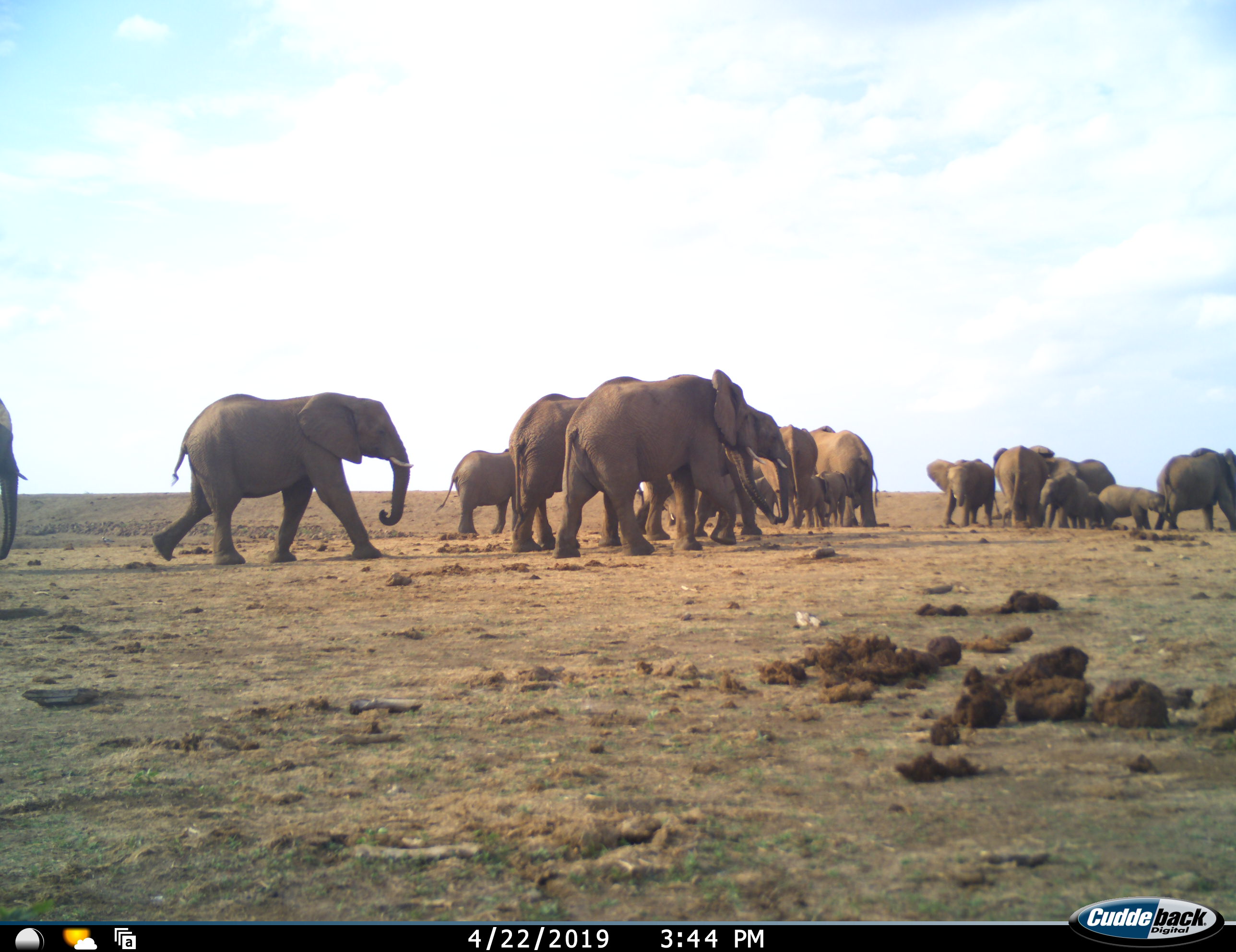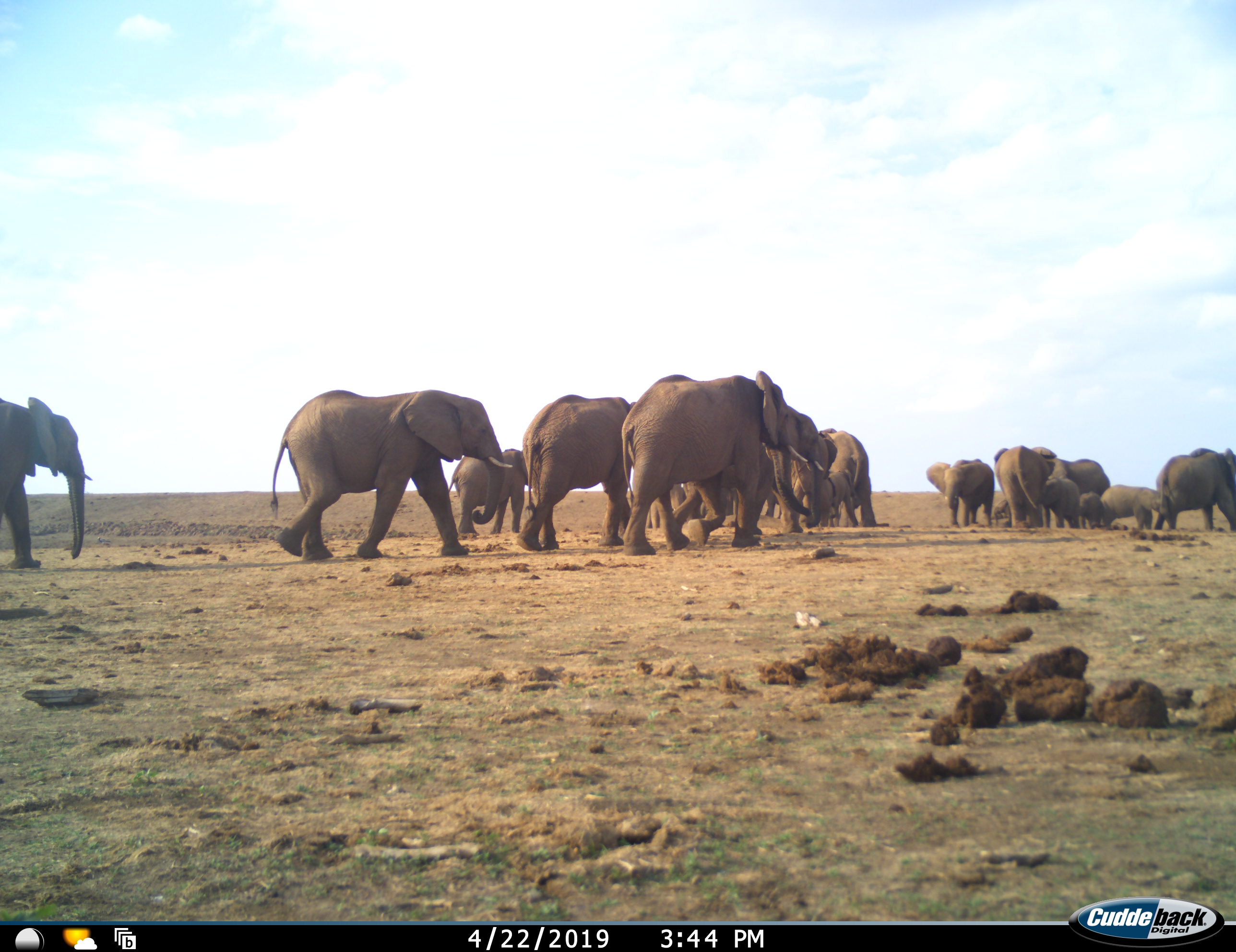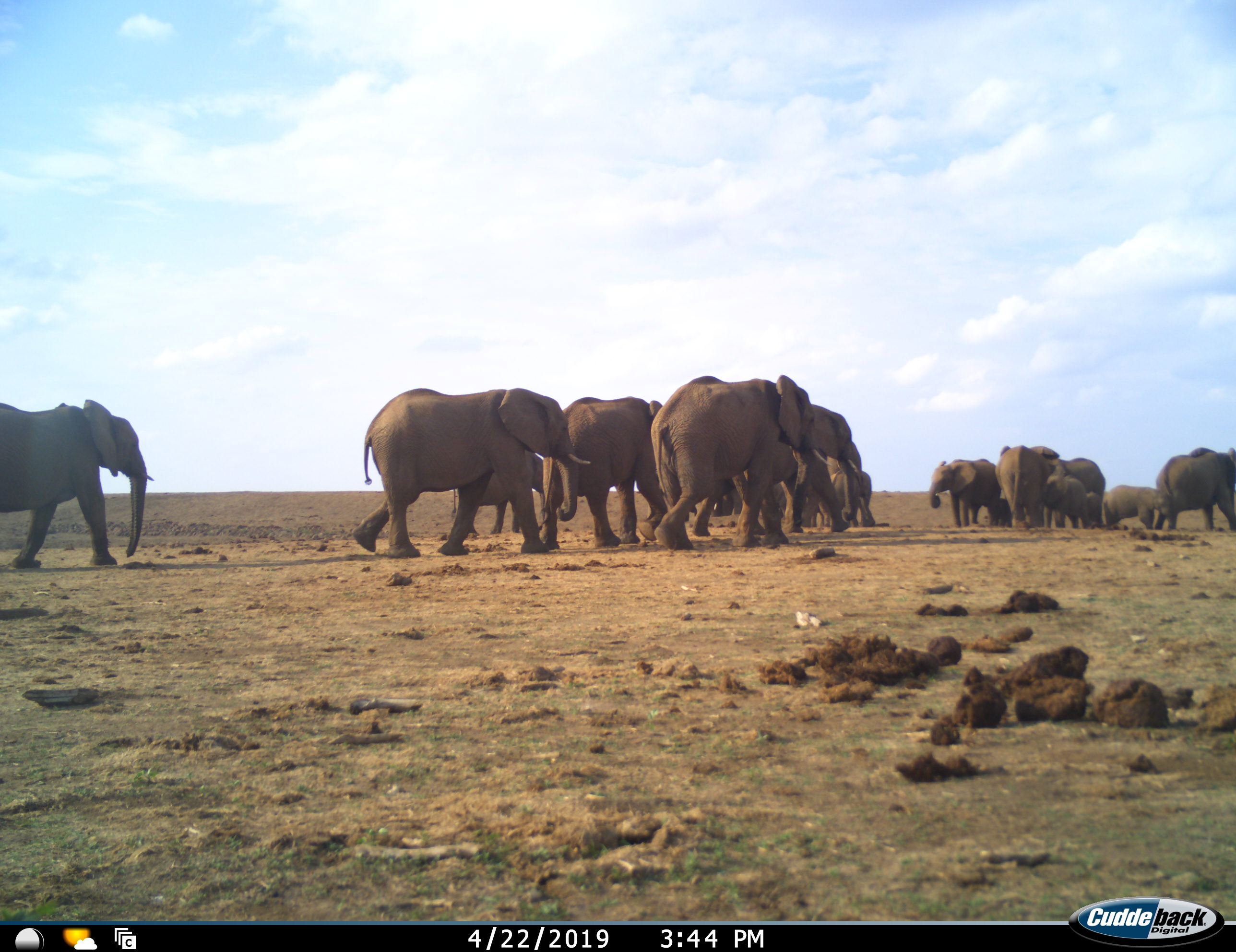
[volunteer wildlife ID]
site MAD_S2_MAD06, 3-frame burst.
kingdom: Animalia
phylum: Chordata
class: Mammalia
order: Proboscidea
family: Elephantidae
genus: Loxodonta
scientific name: Loxodonta africana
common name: african bush elephant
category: elephant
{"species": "elephant (african bush elephant) (Loxodonta africana)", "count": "11-50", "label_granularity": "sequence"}